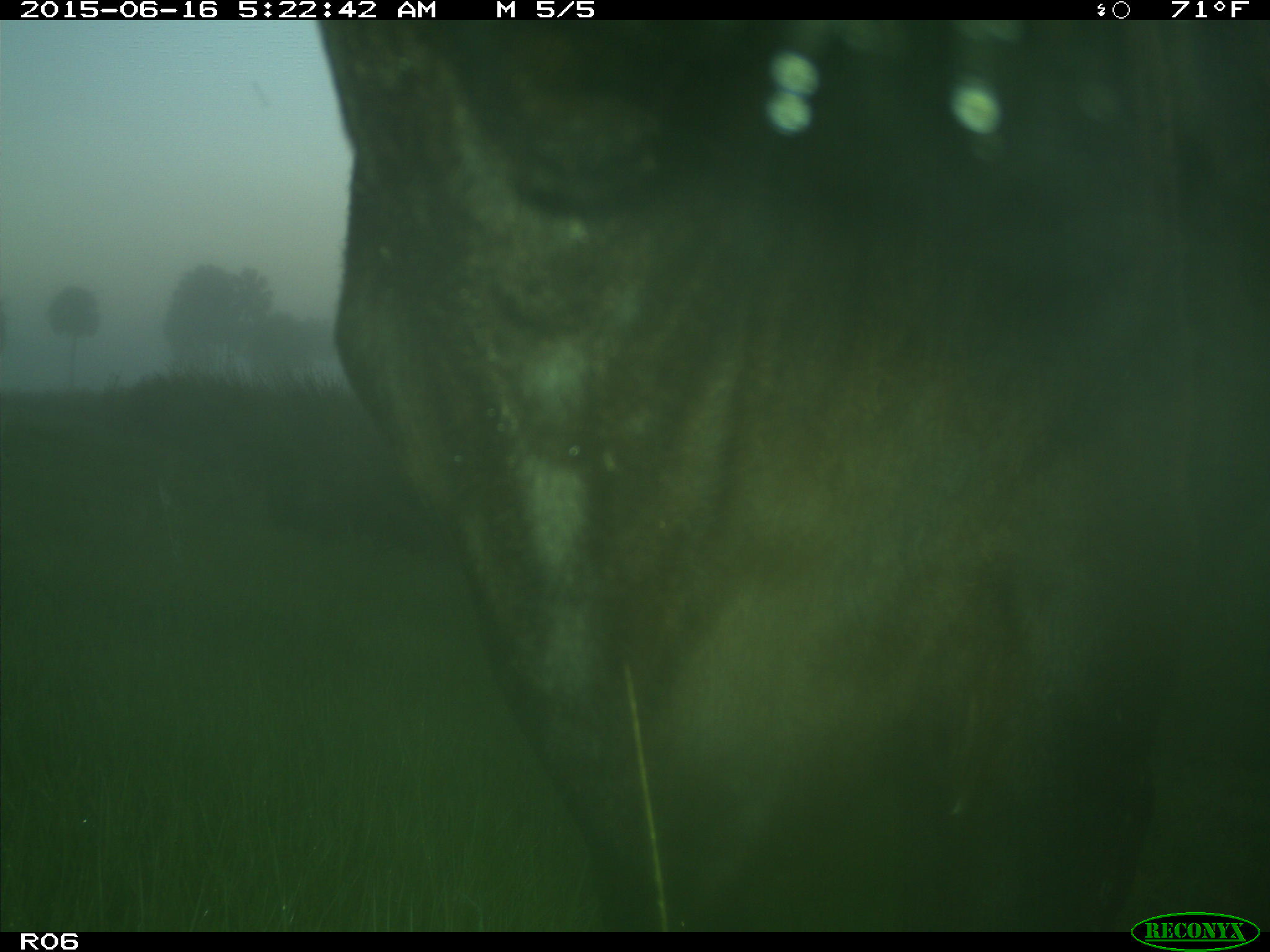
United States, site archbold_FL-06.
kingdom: Animalia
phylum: Chordata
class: Mammalia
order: Artiodactyla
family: Bovidae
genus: Bos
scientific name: Bos taurus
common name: domestic cow